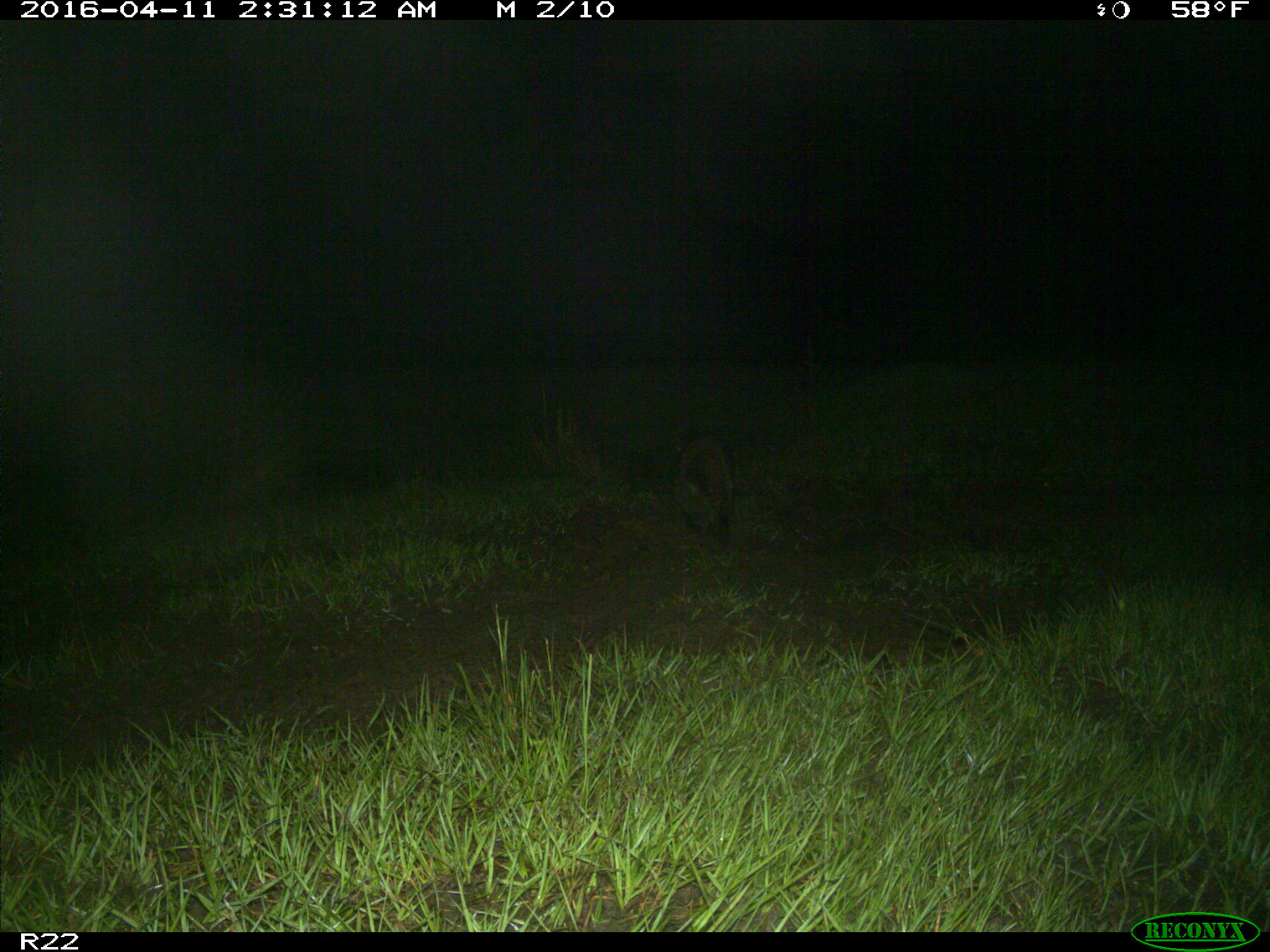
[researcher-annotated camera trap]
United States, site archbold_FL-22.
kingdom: Animalia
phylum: Chordata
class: Mammalia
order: Carnivora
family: Procyonidae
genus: Procyon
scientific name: Procyon lotor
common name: common raccoon